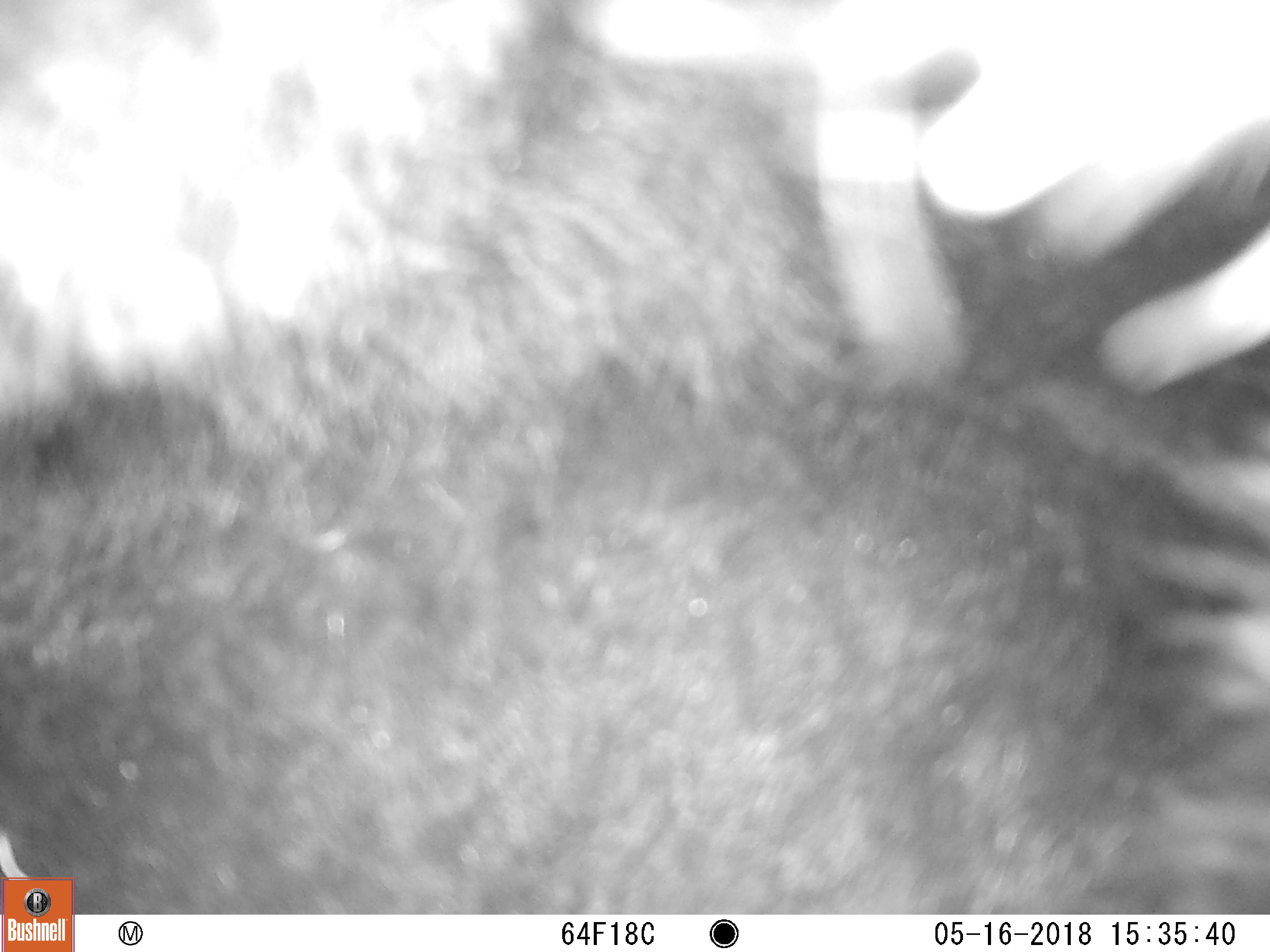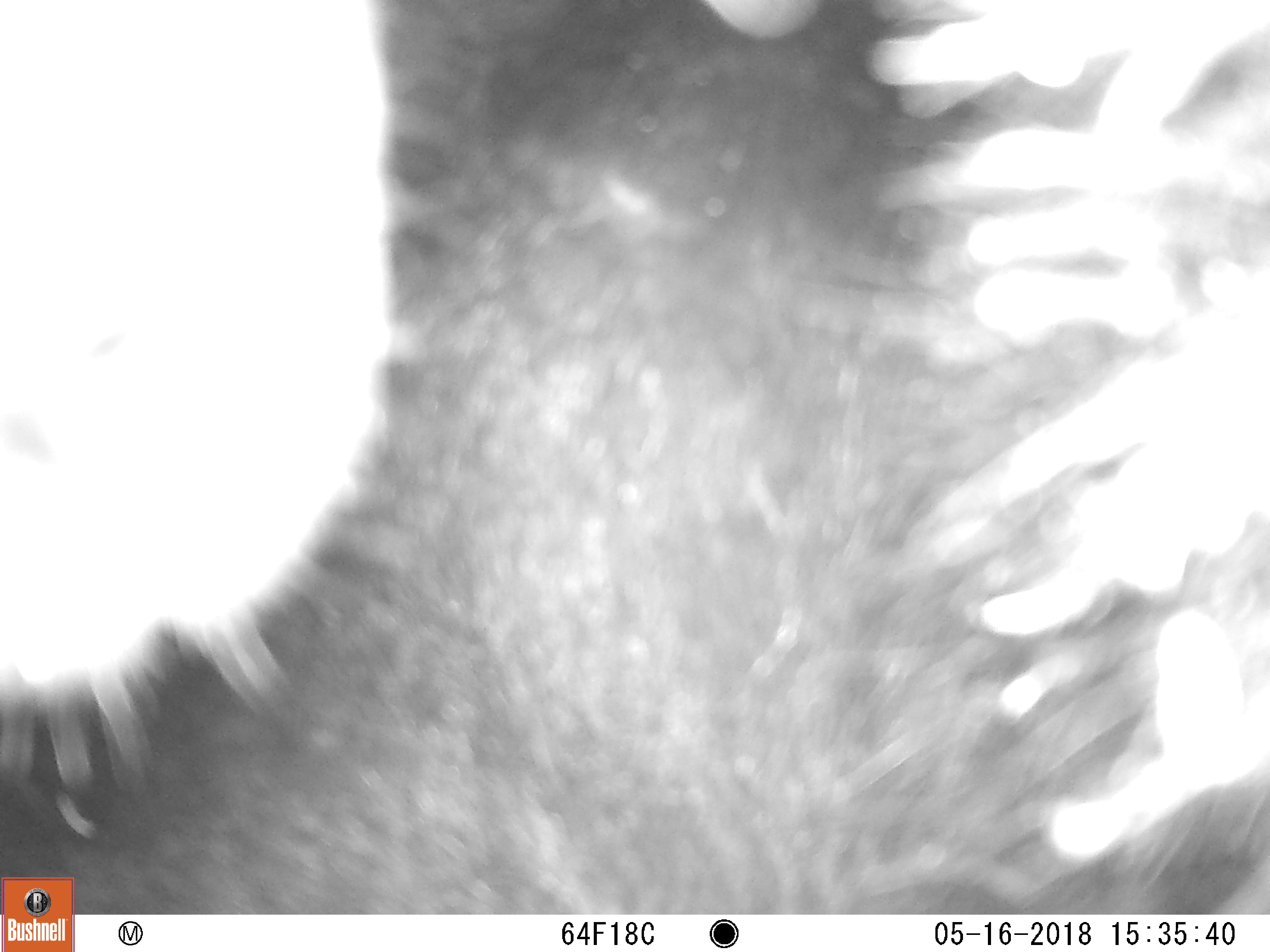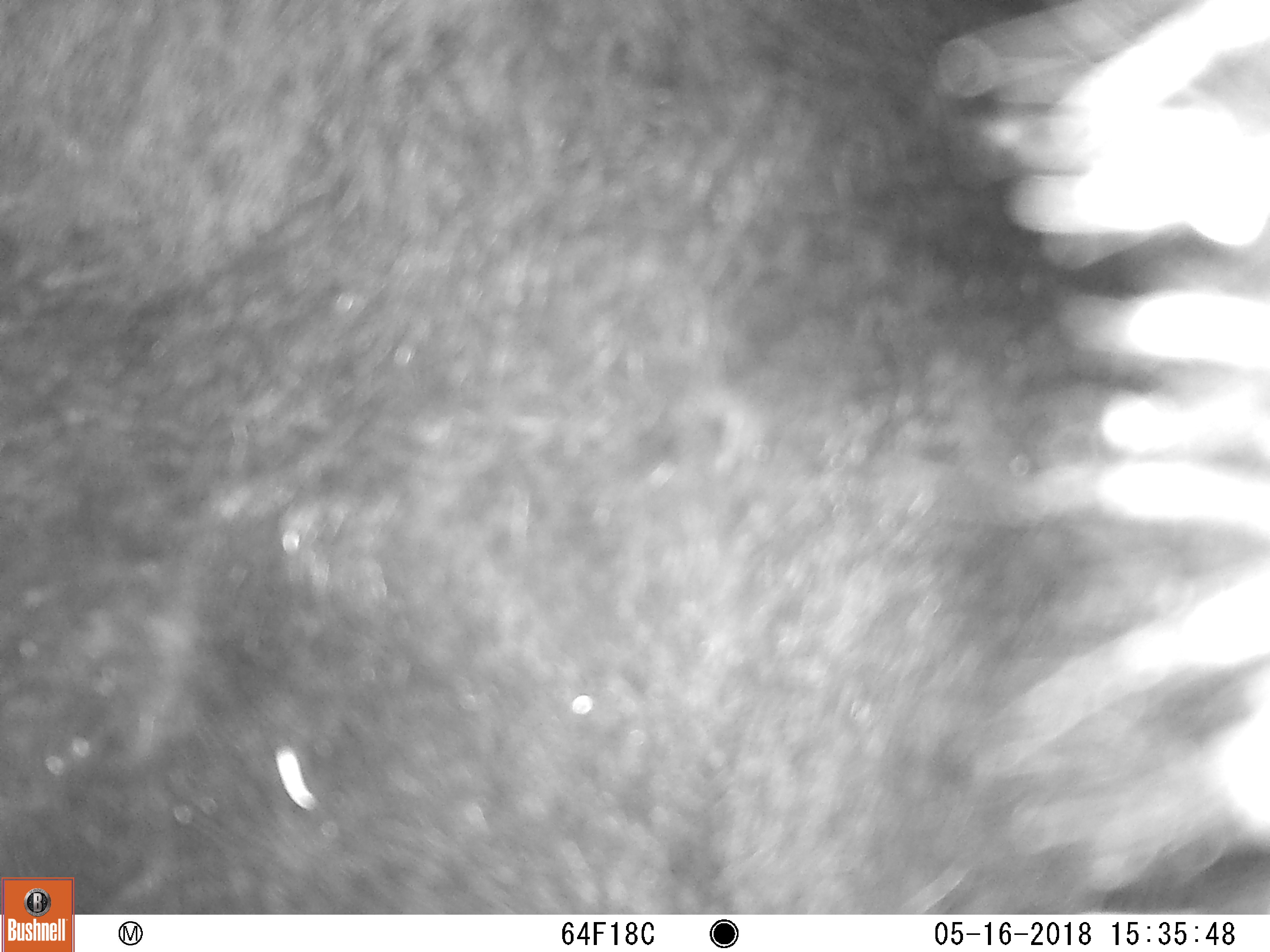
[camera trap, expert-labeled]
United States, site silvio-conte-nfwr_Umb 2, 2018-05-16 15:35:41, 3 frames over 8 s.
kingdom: Animalia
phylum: Chordata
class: Mammalia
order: Carnivora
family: Ursidae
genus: Ursus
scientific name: Ursus americanus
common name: black bear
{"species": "black bear (Ursus americanus)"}